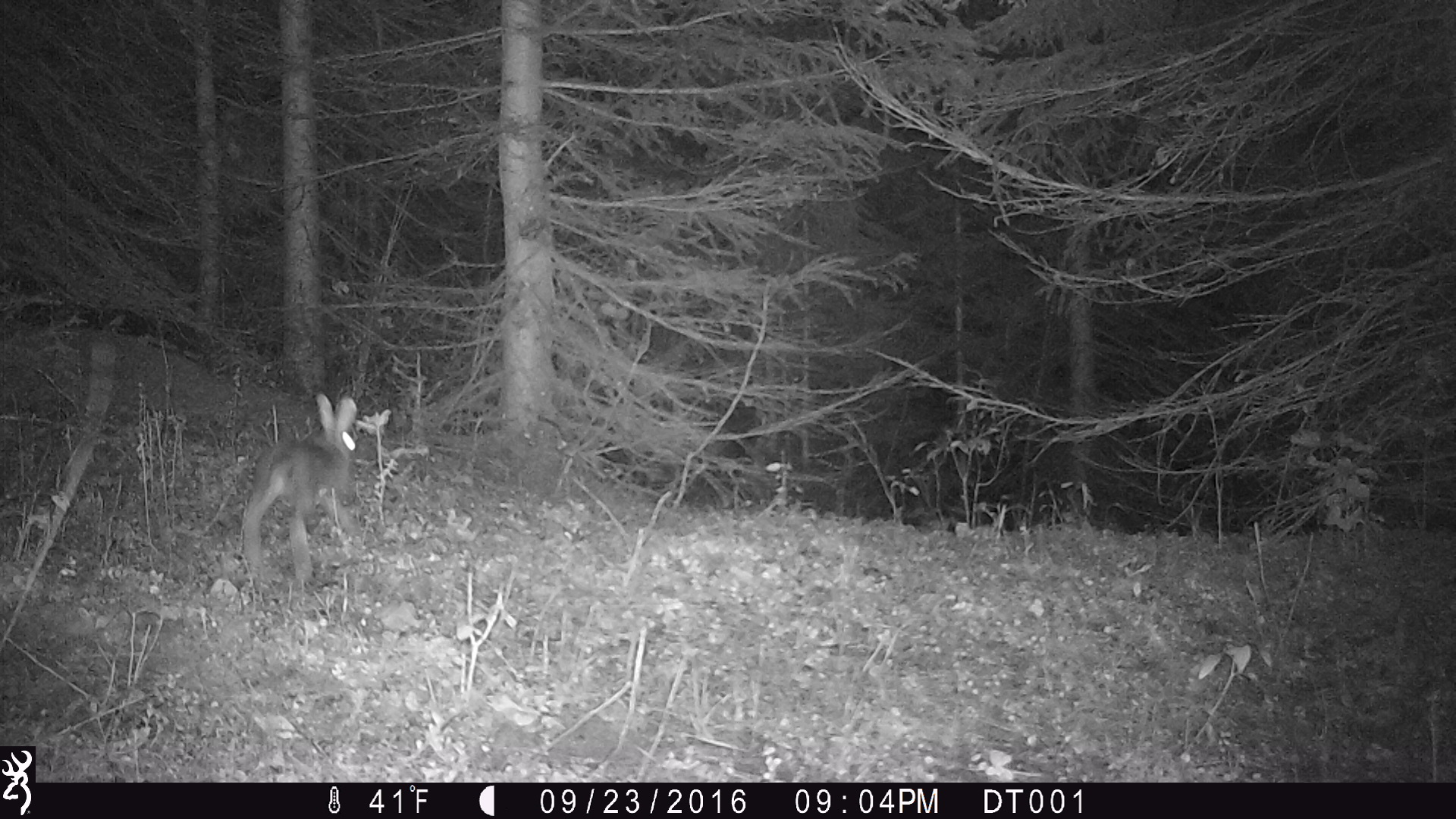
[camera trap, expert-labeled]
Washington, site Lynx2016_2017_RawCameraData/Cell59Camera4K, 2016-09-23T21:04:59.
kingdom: Animalia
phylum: Chordata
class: Mammalia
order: Lagomorpha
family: Leporidae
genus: Lepus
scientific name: Lepus americanus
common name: snowshoe hare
Lepus americanus (snowshoe hare). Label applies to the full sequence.